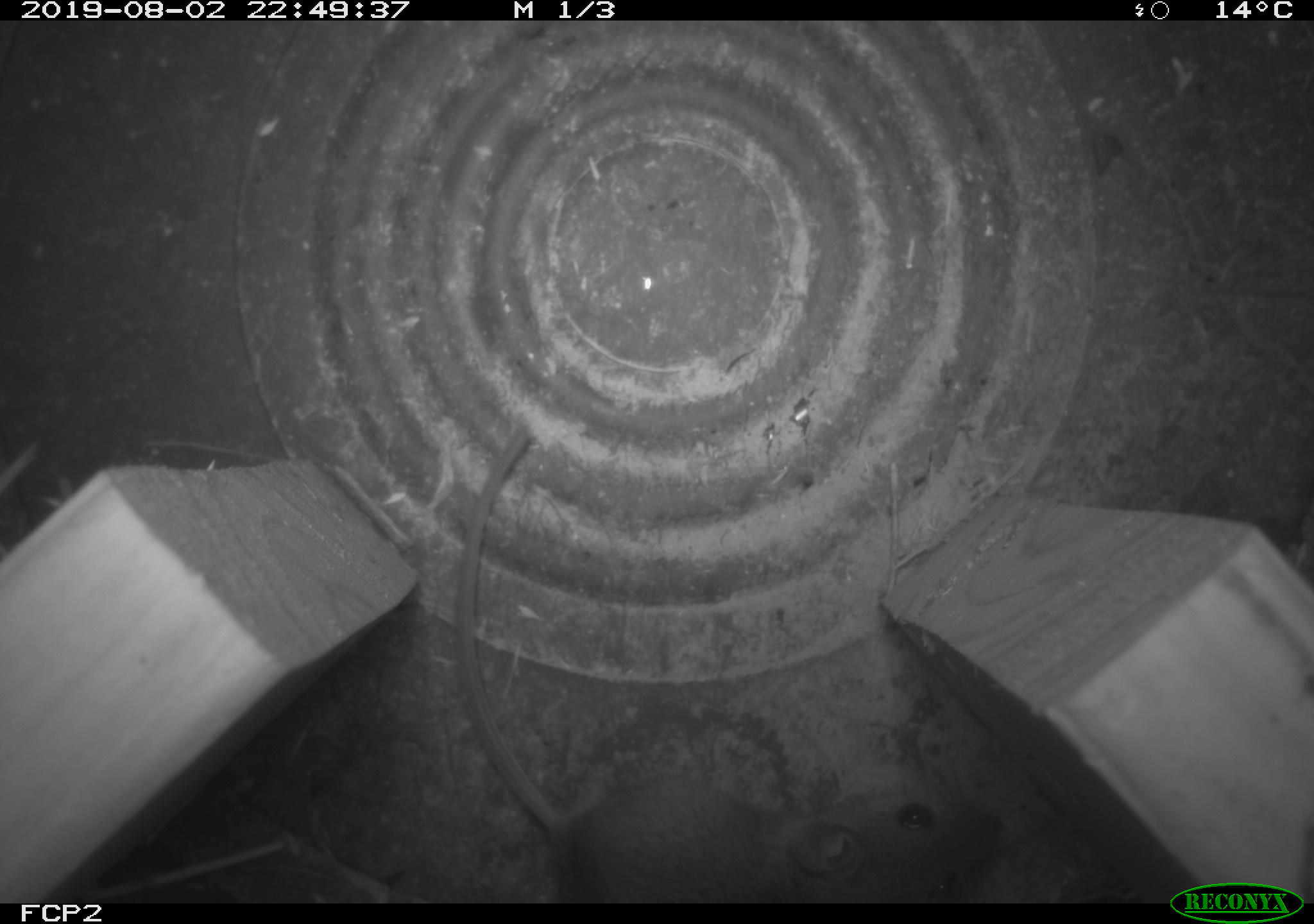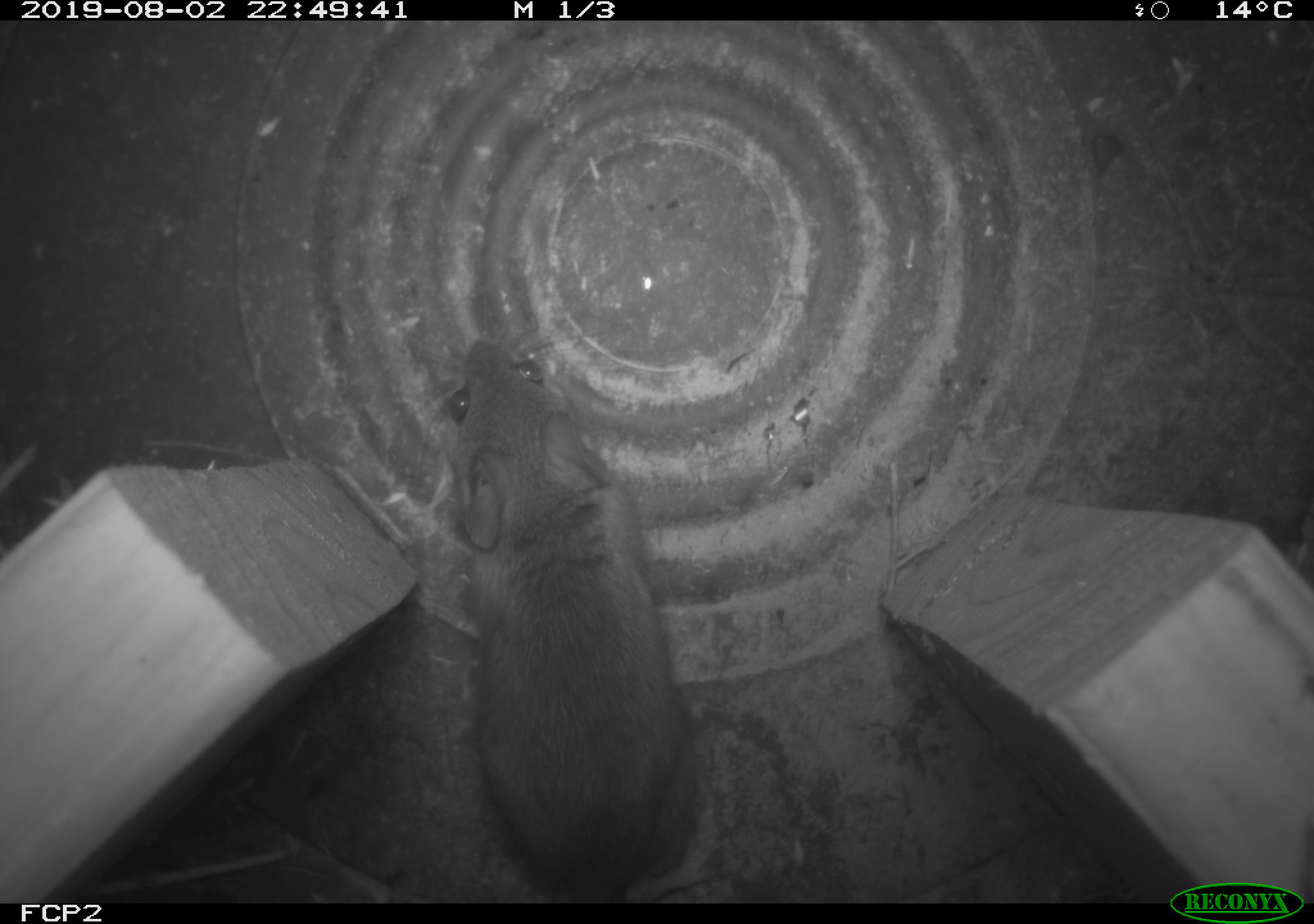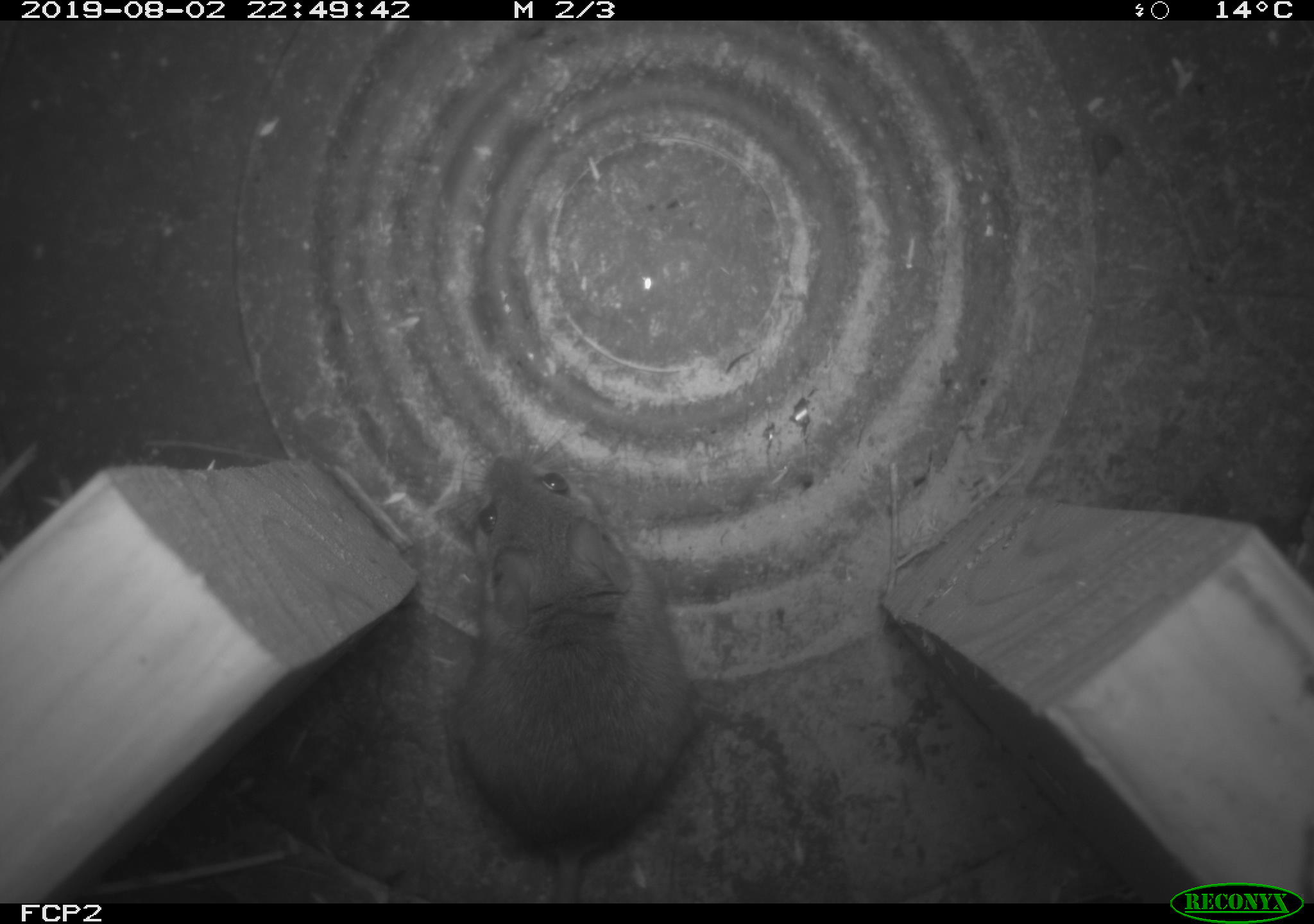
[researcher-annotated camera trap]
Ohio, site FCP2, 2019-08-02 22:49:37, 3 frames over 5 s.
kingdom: Animalia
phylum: Chordata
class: Mammalia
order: Rodentia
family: Cricetidae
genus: Peromyscus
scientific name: Peromyscus leucopus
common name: white-footed mouse